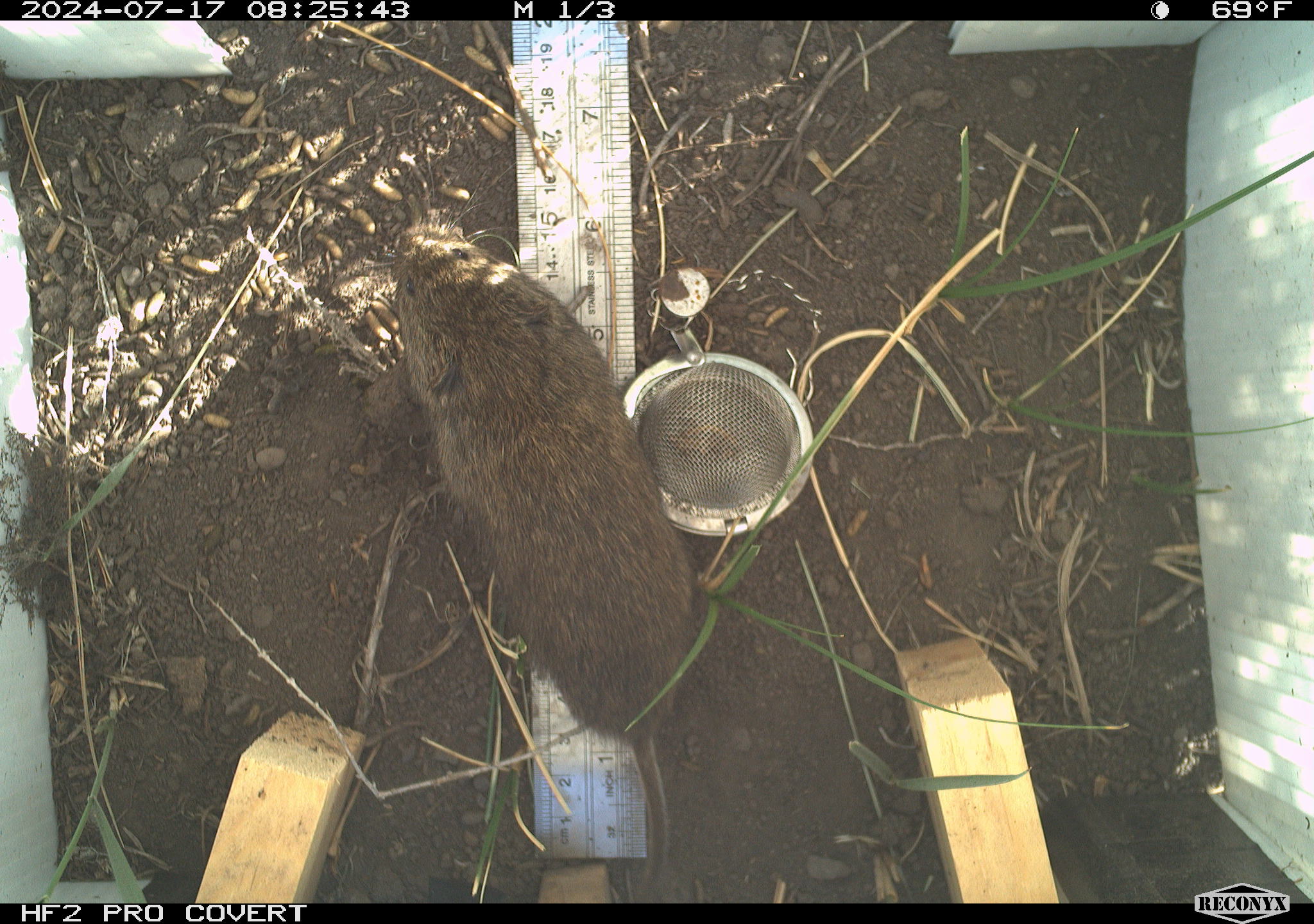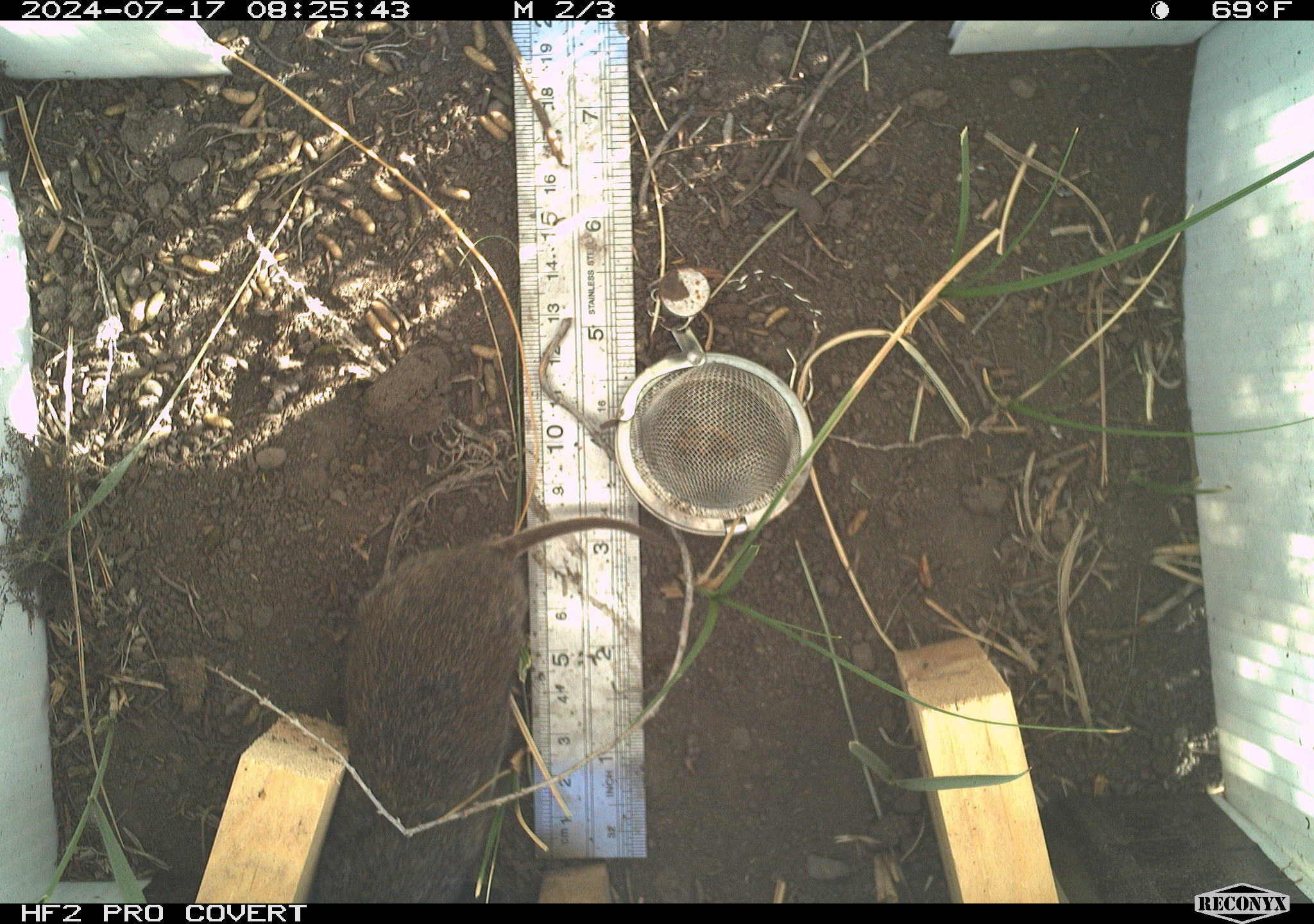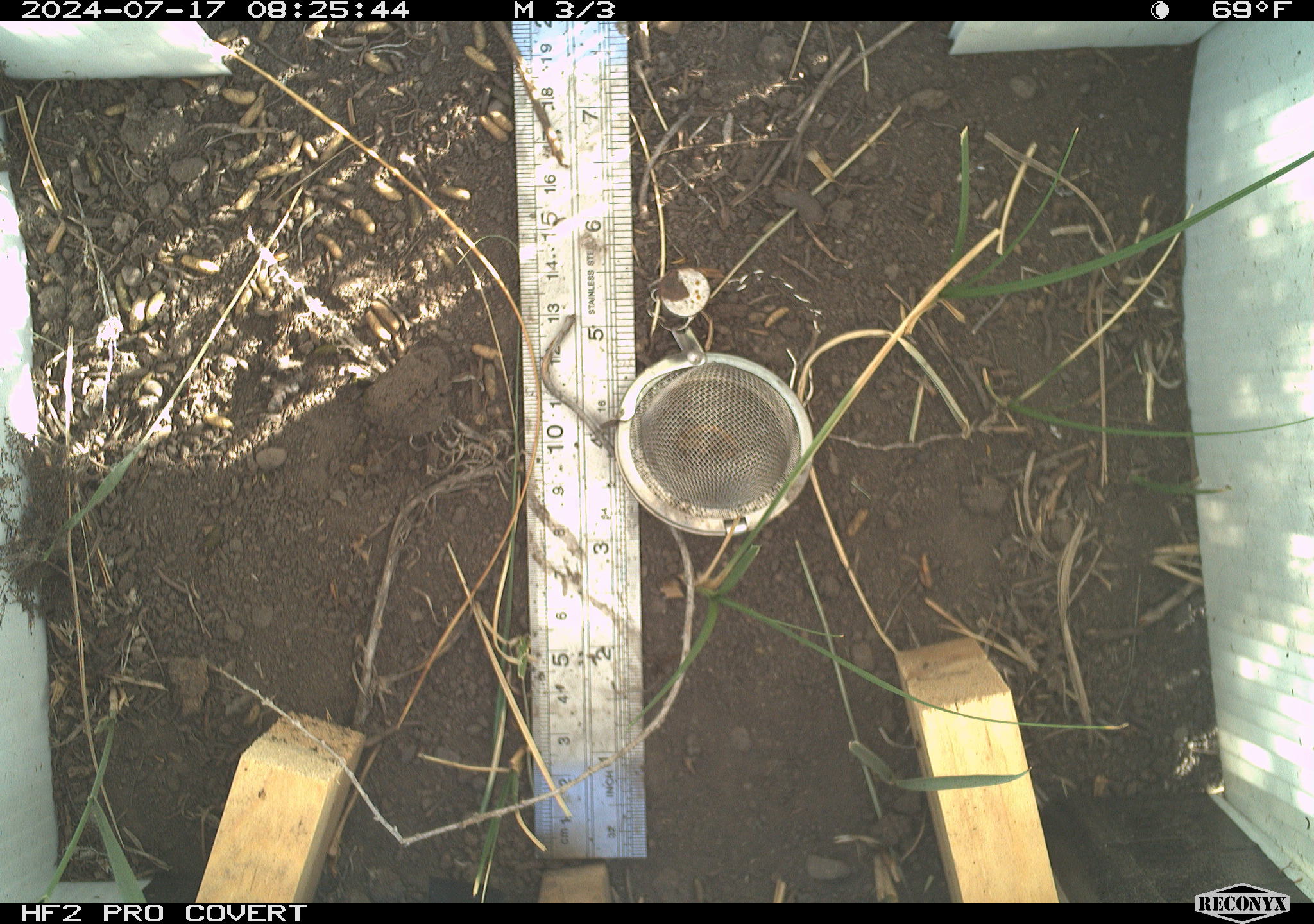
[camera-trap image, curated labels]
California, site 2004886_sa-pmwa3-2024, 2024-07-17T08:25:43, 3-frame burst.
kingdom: Animalia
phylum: Chordata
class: Mammalia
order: Rodentia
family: Cricetidae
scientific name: Arvicolinae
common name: voles, lemmings, and muskrats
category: arvicolinae subfamily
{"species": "arvicolinae subfamily (voles, lemmings, and muskrats) (Arvicolinae)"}